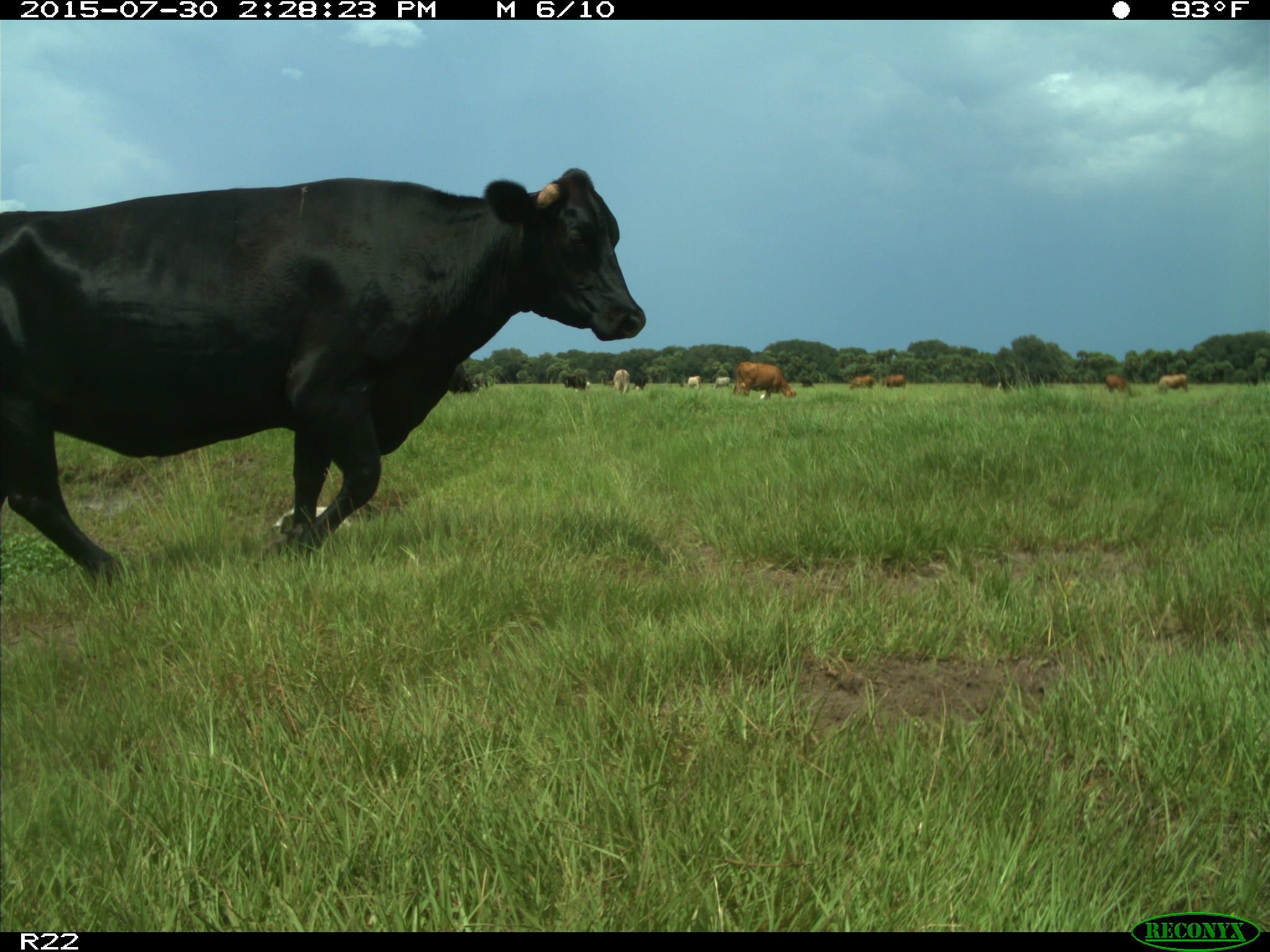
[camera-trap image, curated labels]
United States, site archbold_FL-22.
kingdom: Animalia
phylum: Chordata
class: Mammalia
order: Artiodactyla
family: Bovidae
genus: Bos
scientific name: Bos taurus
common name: domestic cow